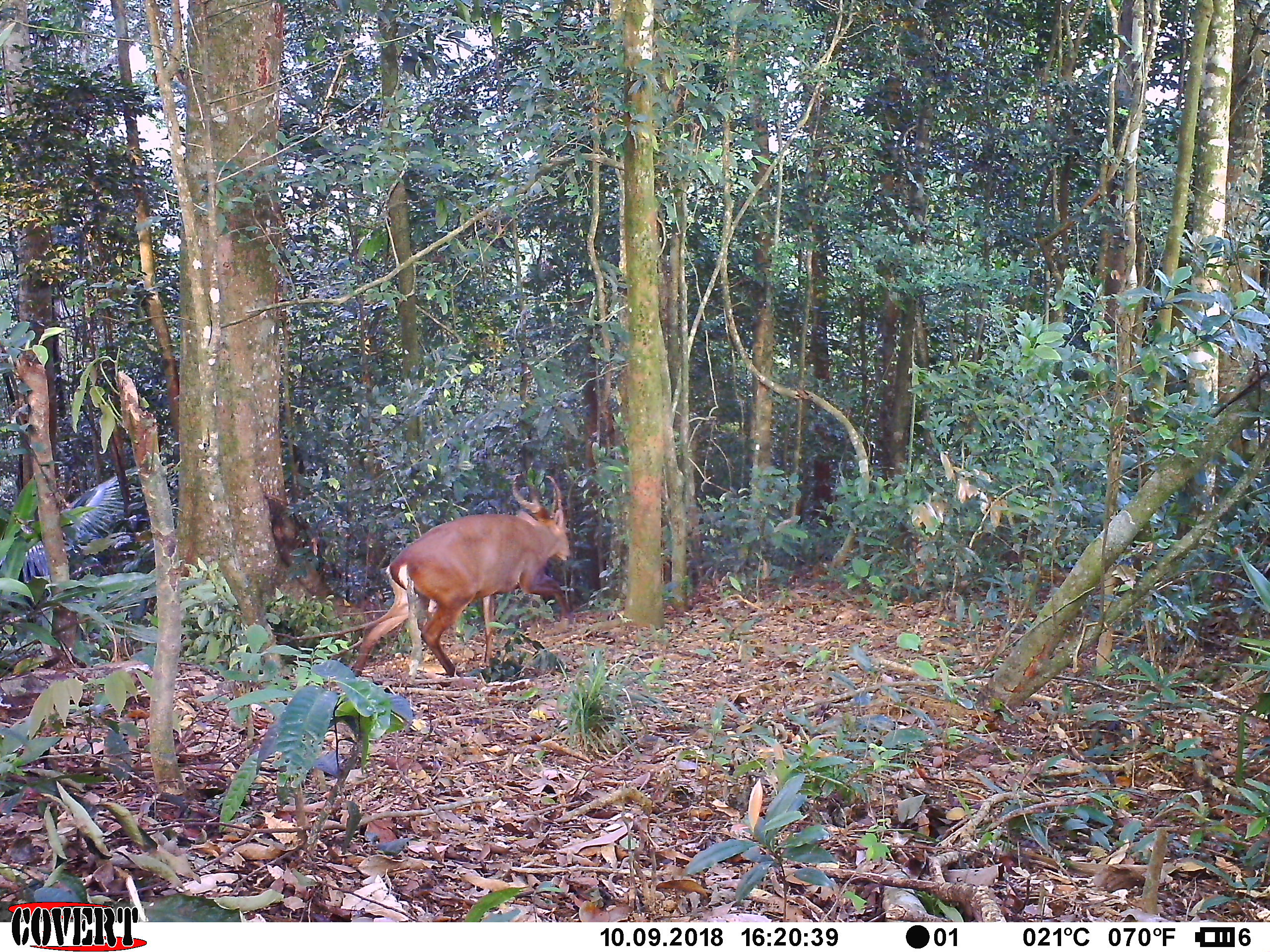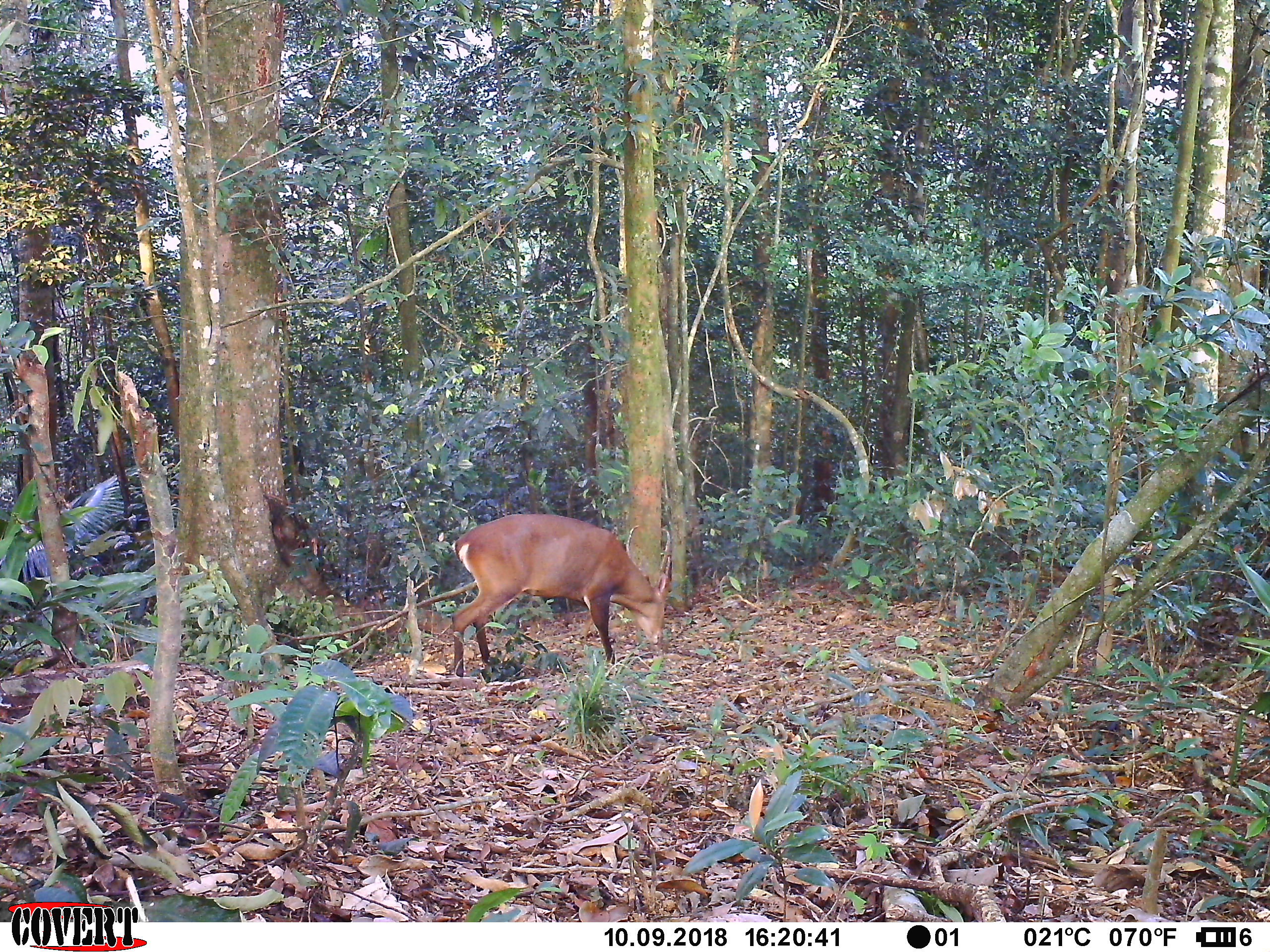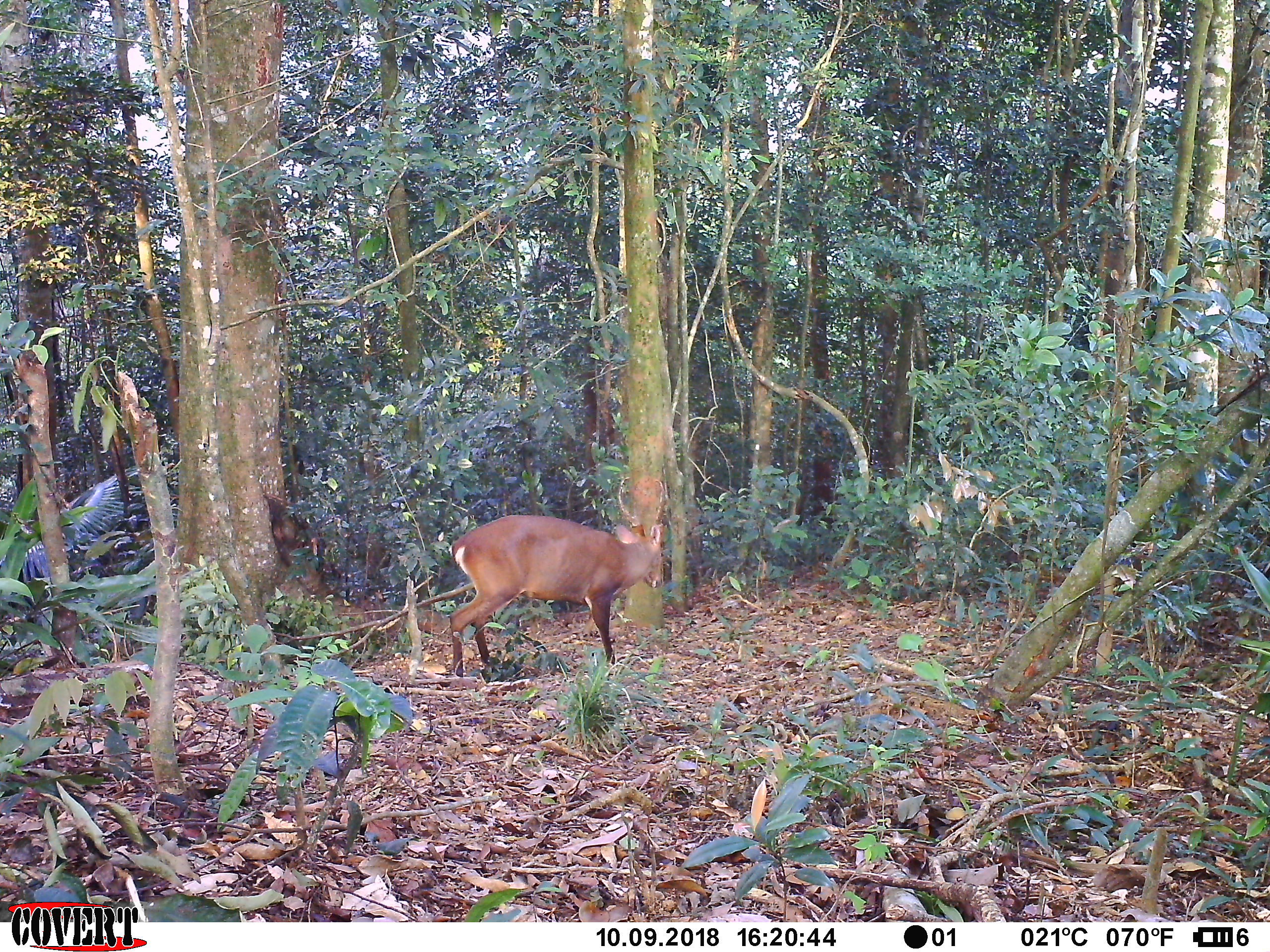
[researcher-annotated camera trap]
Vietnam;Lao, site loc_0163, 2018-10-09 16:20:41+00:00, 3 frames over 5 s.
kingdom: Animalia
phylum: Chordata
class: Mammalia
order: Artiodactyla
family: Cervidae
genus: Muntiacus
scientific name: Muntiacus vuquangensis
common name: large-antlered muntjac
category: large antlered muntjac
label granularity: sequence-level